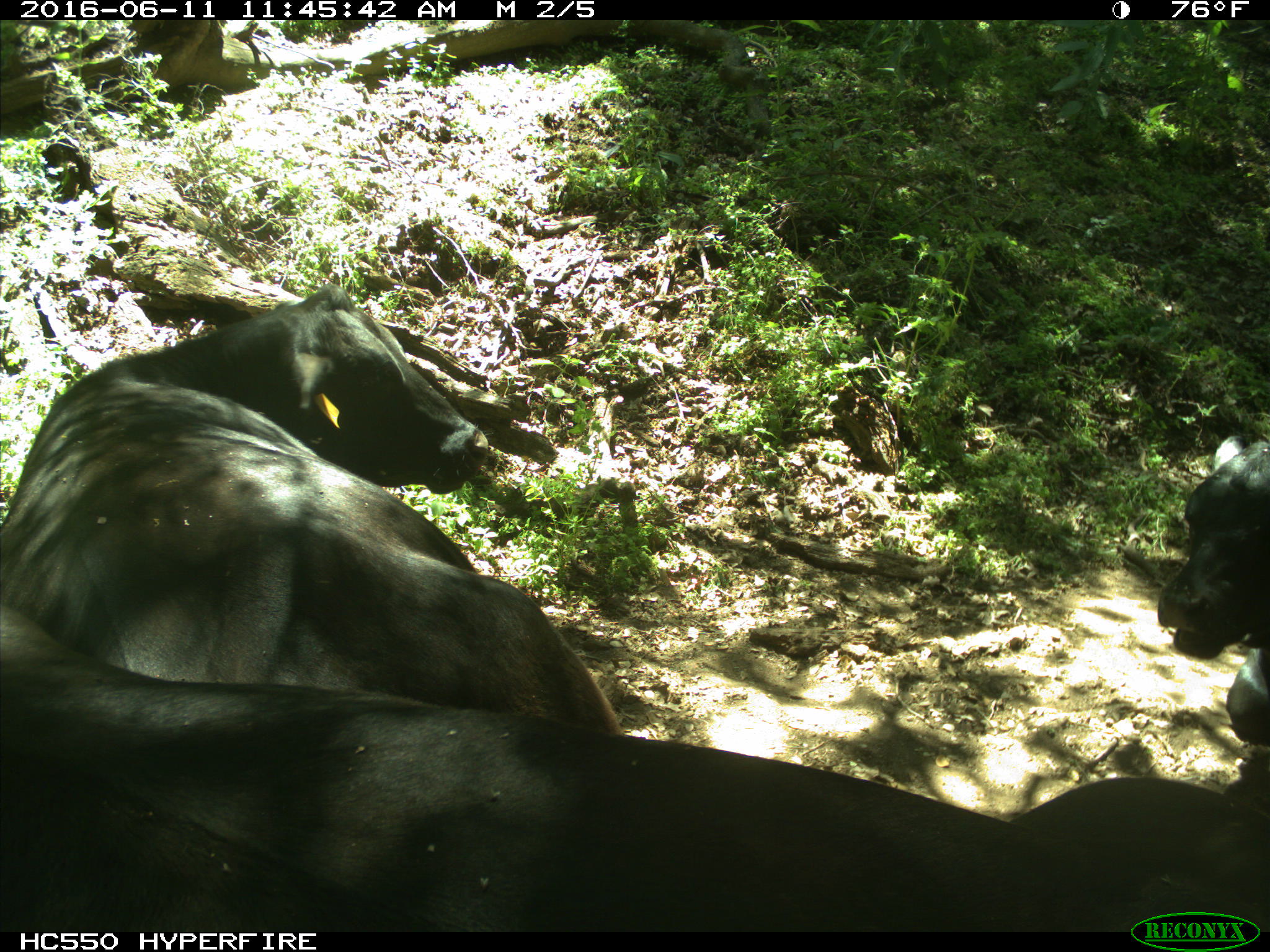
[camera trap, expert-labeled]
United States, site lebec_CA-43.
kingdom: Animalia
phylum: Chordata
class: Mammalia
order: Artiodactyla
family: Bovidae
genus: Bos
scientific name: Bos taurus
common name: domestic cow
Bos taurus (domestic cow).